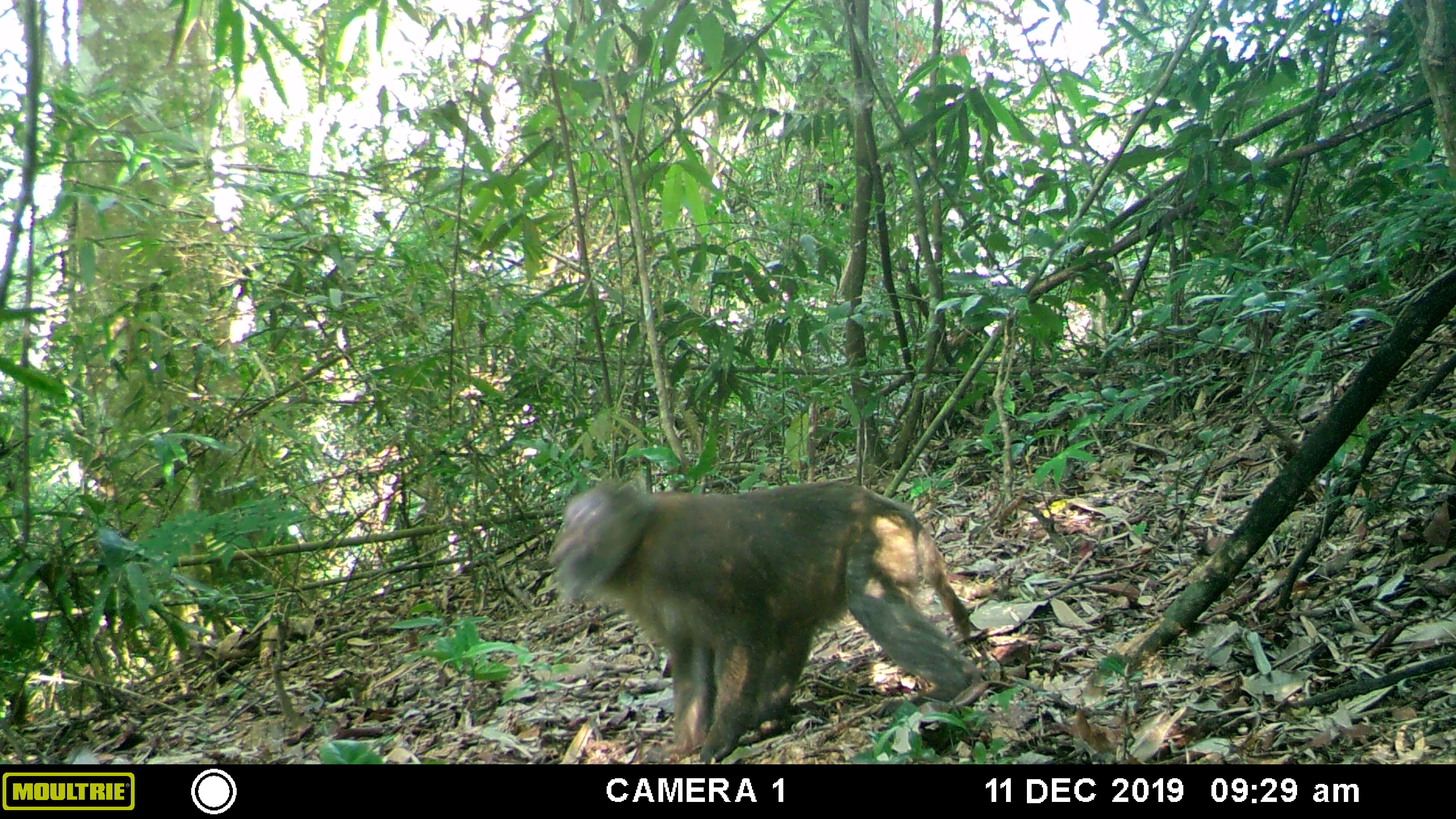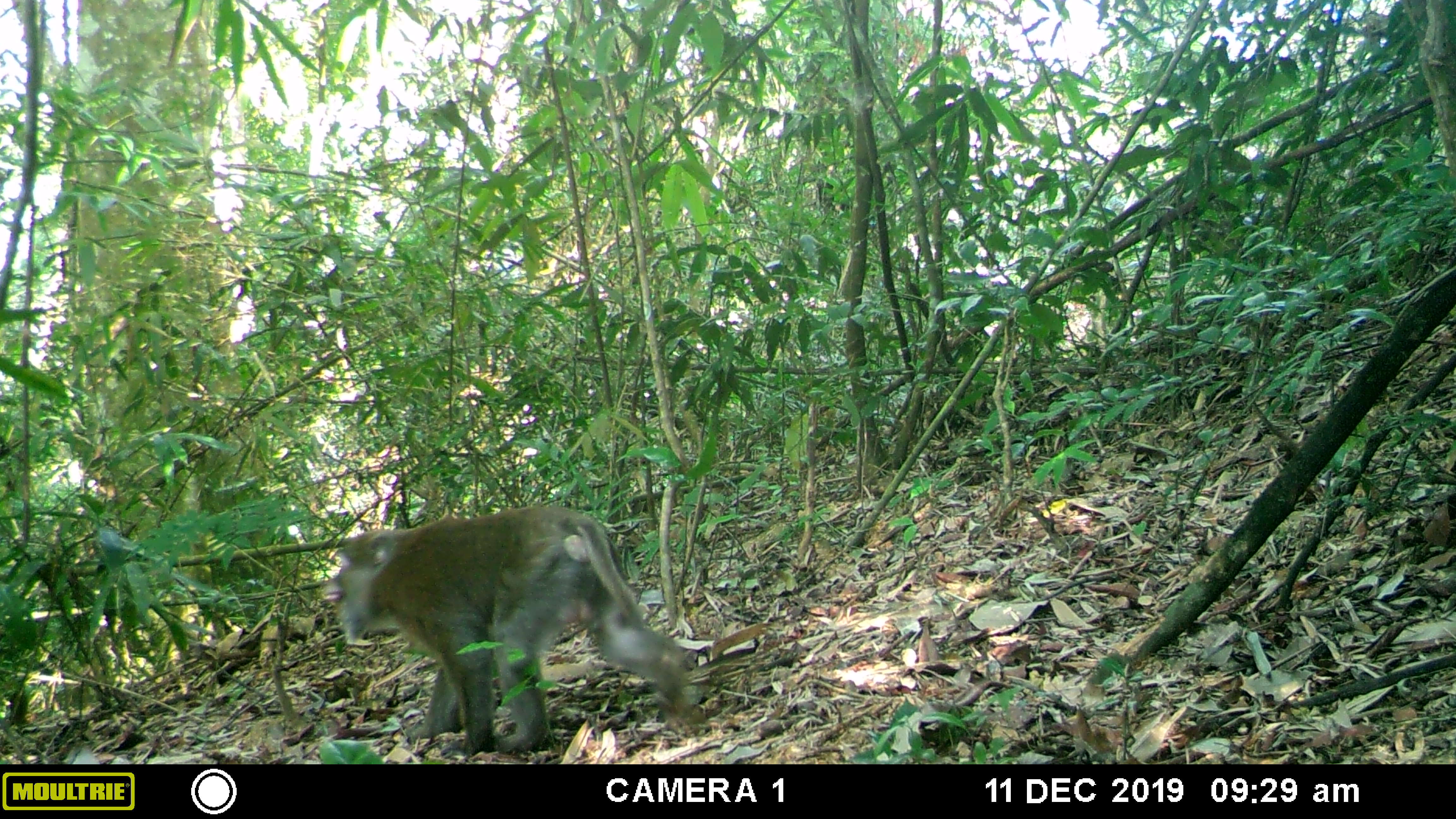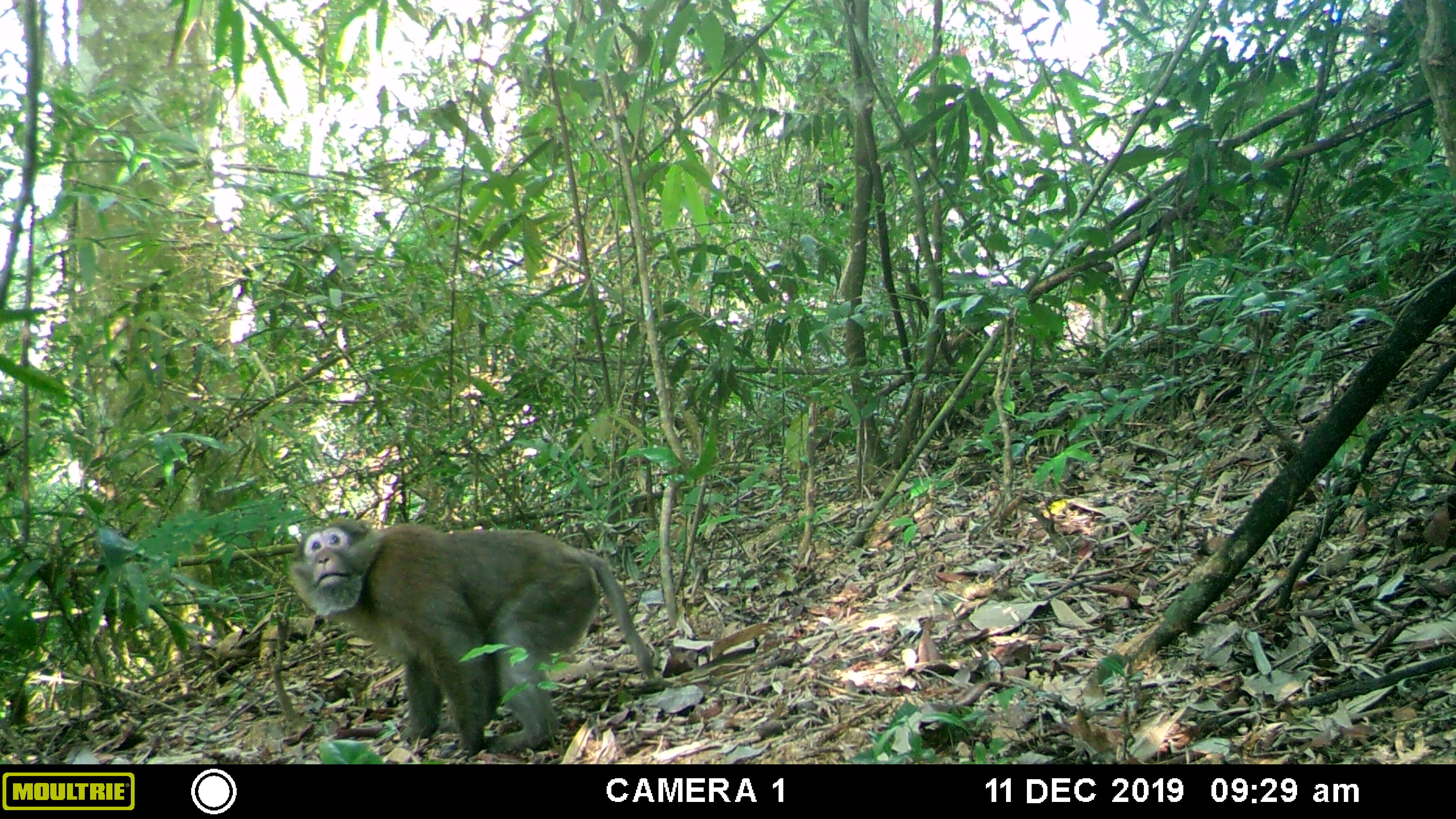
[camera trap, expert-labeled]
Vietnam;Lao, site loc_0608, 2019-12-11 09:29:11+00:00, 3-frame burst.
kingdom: Animalia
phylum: Chordata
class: Mammalia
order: Primates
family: Cercopithecidae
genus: Macaca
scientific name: Macaca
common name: macaques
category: assam or rhesus macaque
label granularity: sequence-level